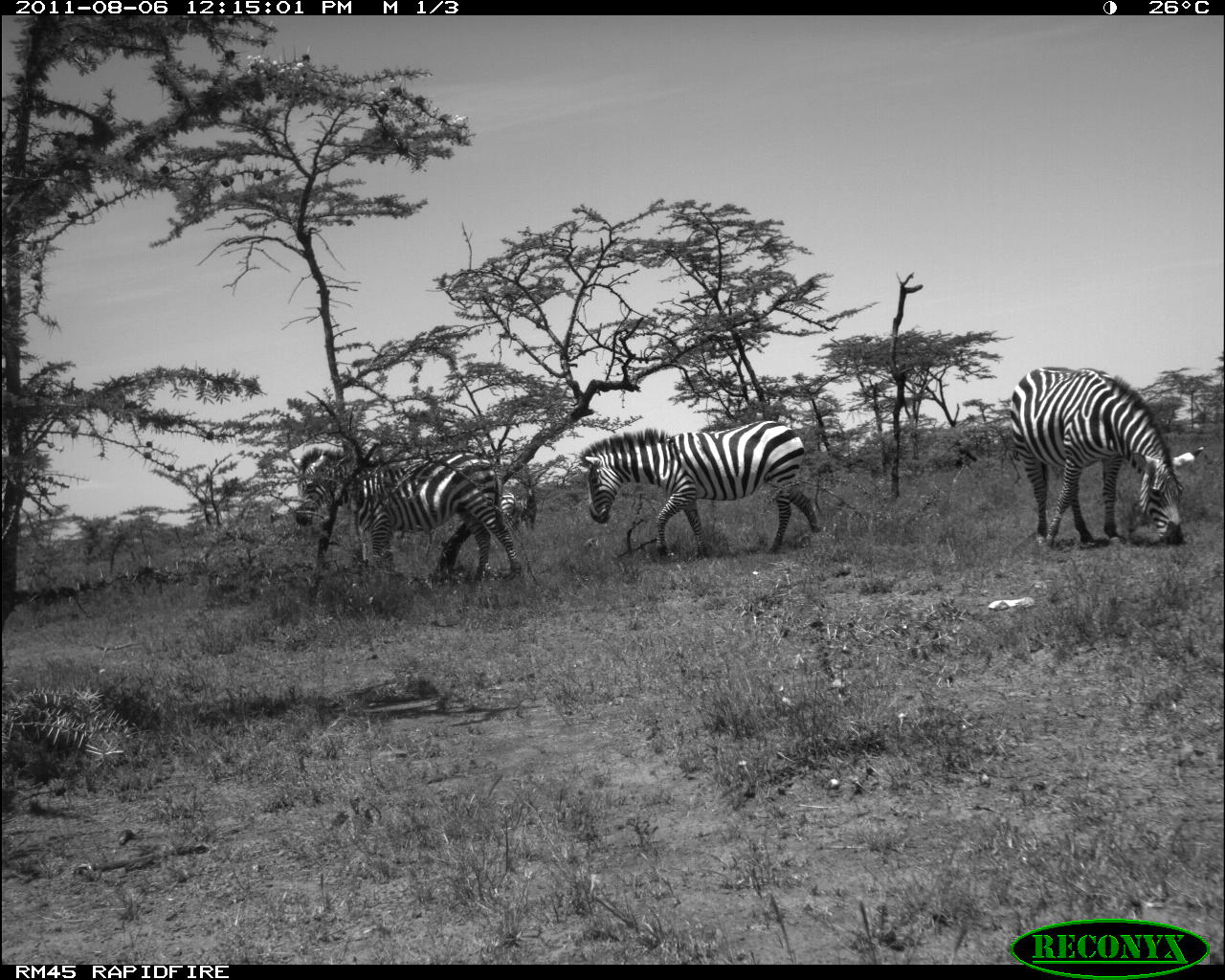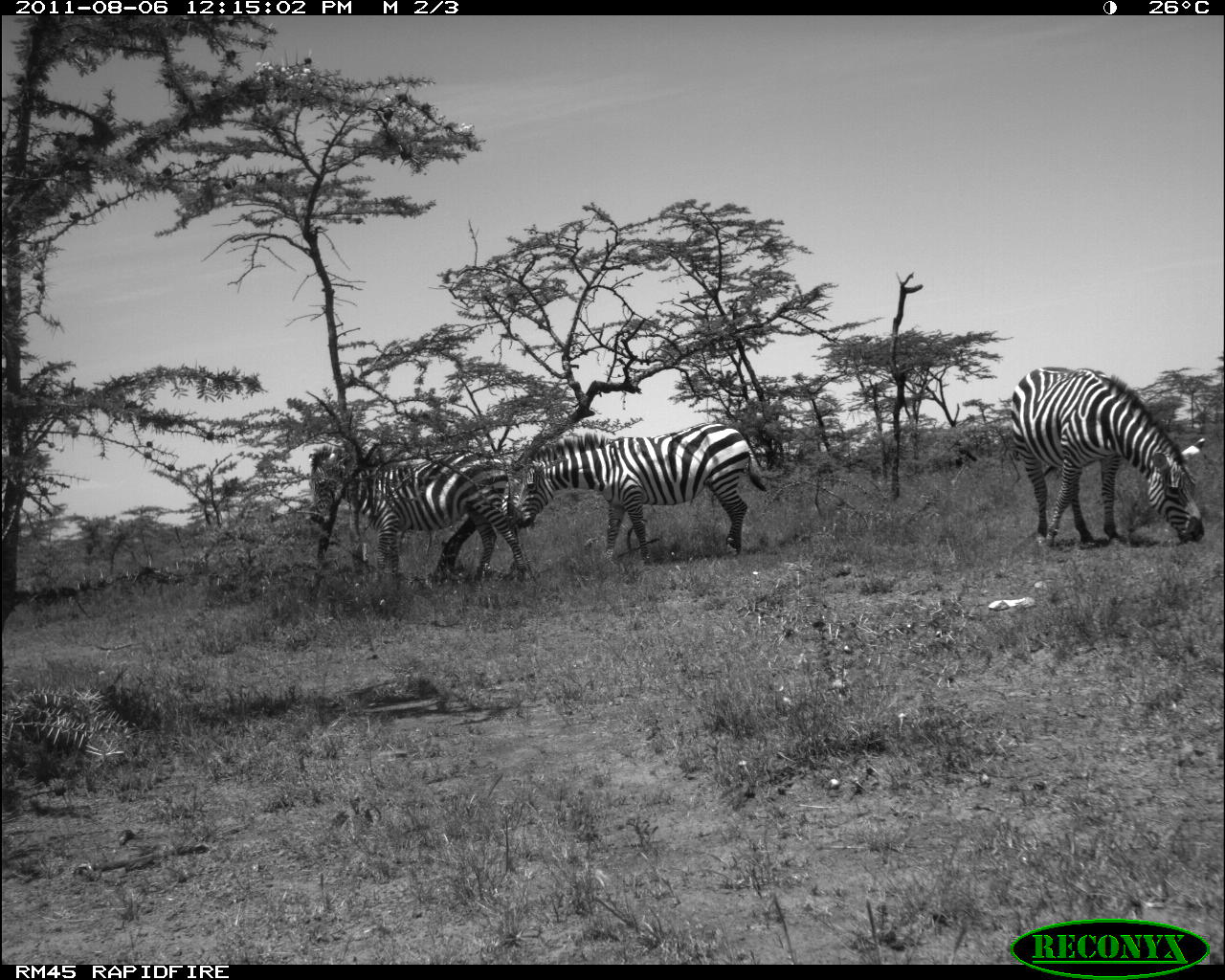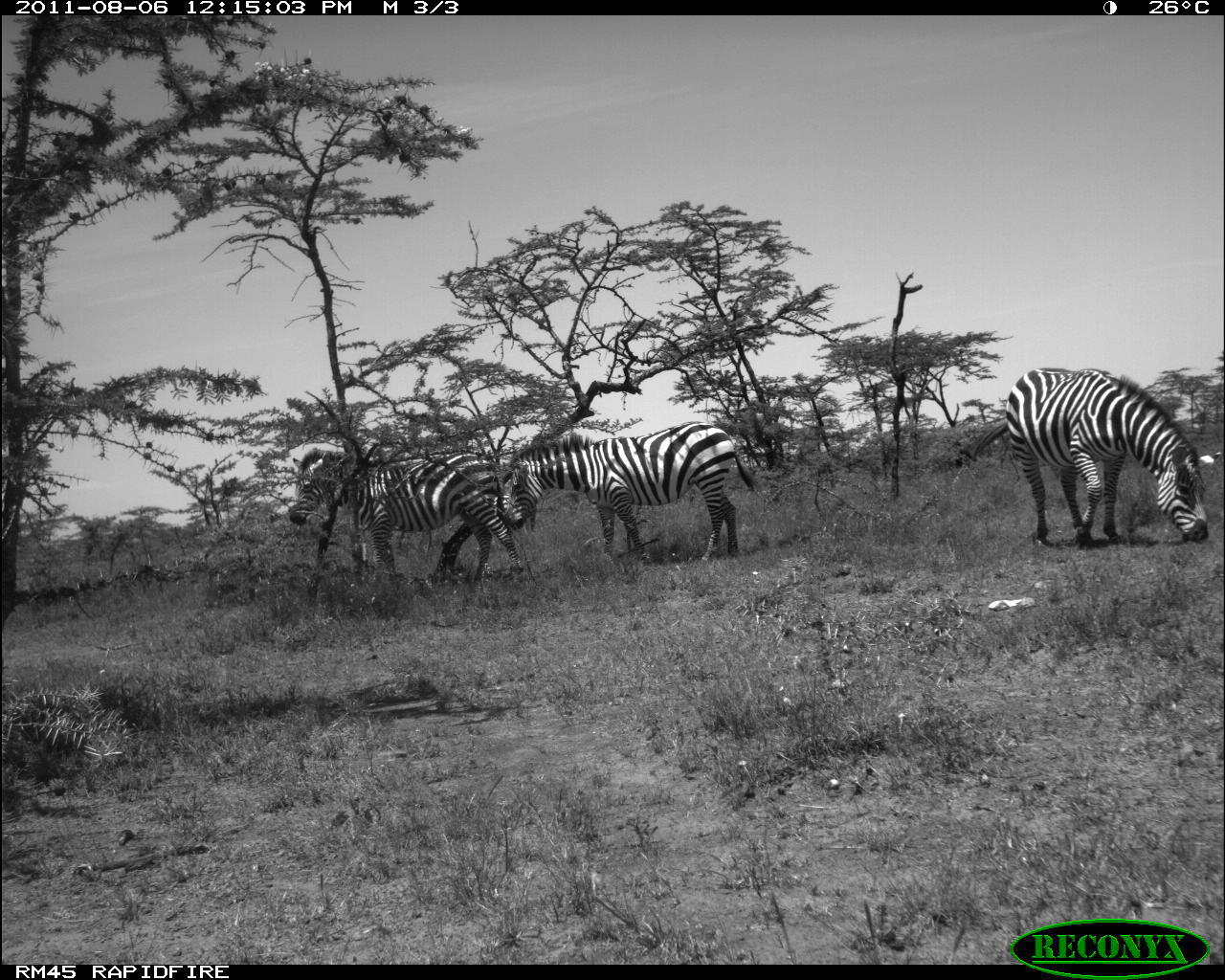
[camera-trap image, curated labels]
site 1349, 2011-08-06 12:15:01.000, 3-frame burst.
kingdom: Animalia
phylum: Chordata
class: Mammalia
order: Perissodactyla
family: Equidae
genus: Equus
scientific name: Equus quagga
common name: plains zebra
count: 4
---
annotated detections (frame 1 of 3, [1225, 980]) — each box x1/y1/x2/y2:
equus quagga: 1006/362/1205/548; 576/421/823/559; 289/444/523/584; 497/475/537/527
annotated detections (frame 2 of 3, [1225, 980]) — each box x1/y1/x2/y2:
equus quagga: 1008/363/1208/547; 514/419/768/563; 309/446/525/580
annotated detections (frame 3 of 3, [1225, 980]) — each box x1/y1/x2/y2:
equus quagga: 969/365/1223/547; 505/419/758/561; 285/443/523/577